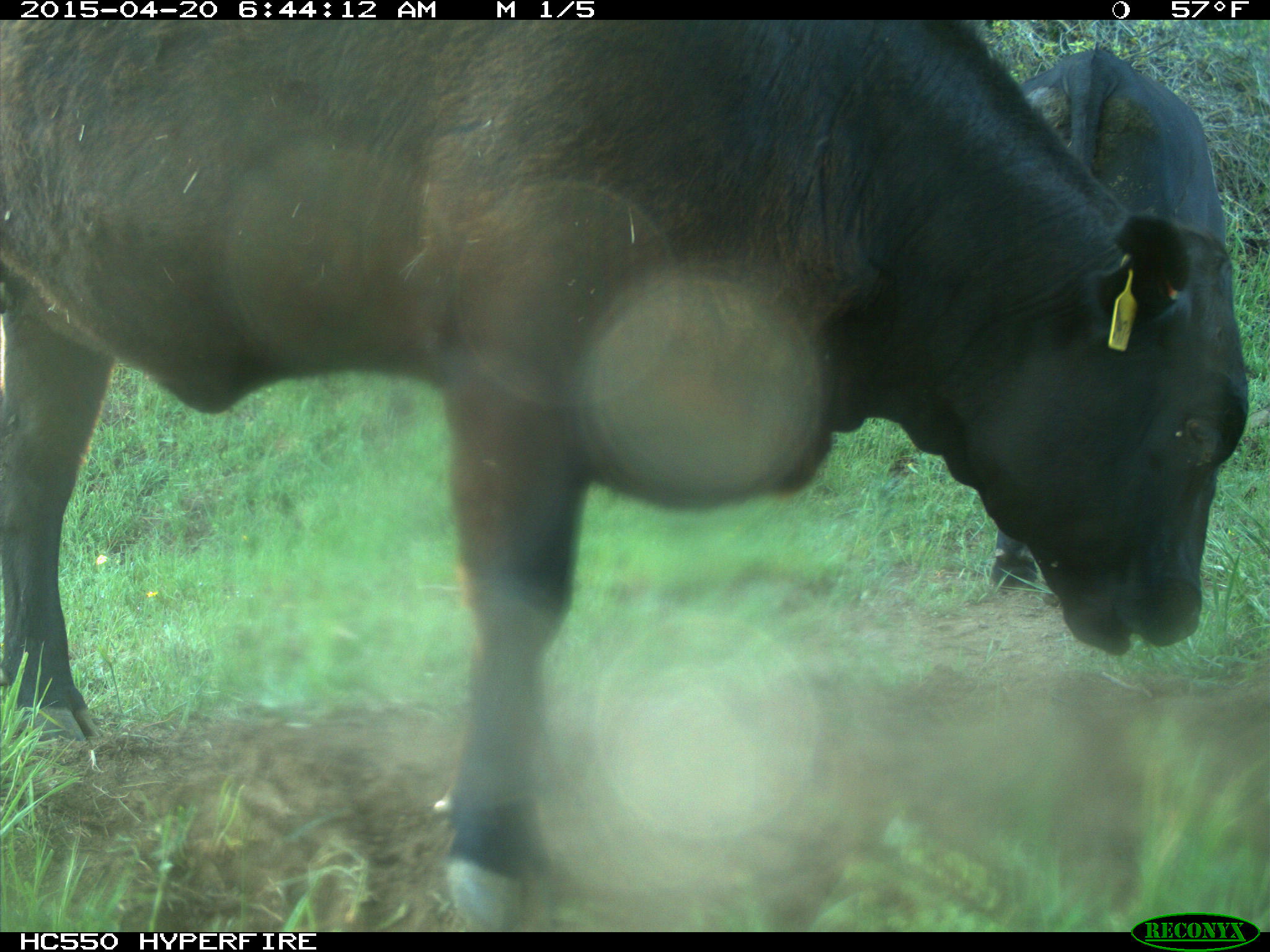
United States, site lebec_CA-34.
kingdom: Animalia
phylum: Chordata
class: Mammalia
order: Artiodactyla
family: Bovidae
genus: Bos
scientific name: Bos taurus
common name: domestic cow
Bos taurus (domestic cow).